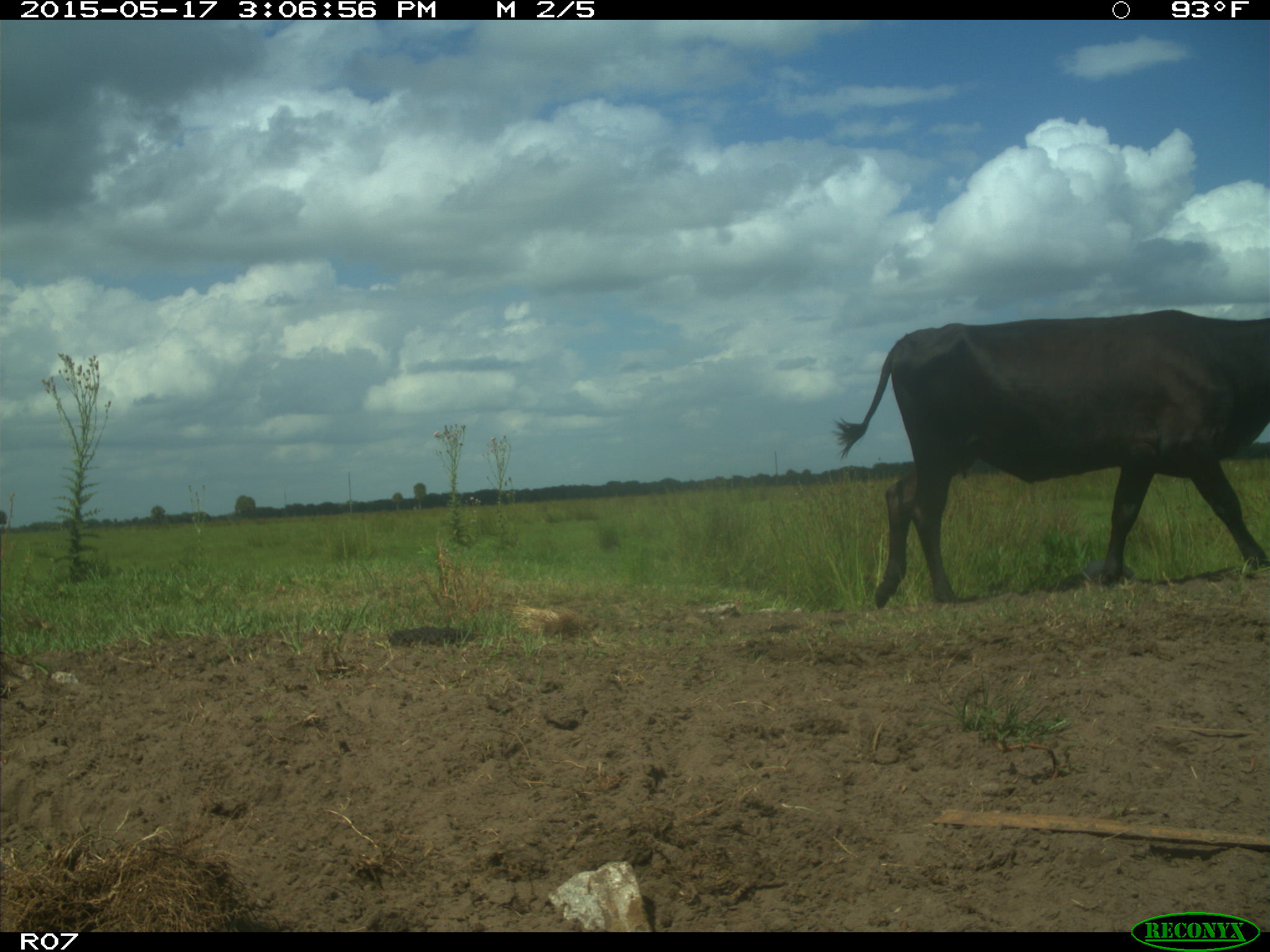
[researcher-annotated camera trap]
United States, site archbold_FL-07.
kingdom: Animalia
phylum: Chordata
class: Mammalia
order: Artiodactyla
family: Bovidae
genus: Bos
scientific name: Bos taurus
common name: domestic cow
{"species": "Bos taurus (domestic cow)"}